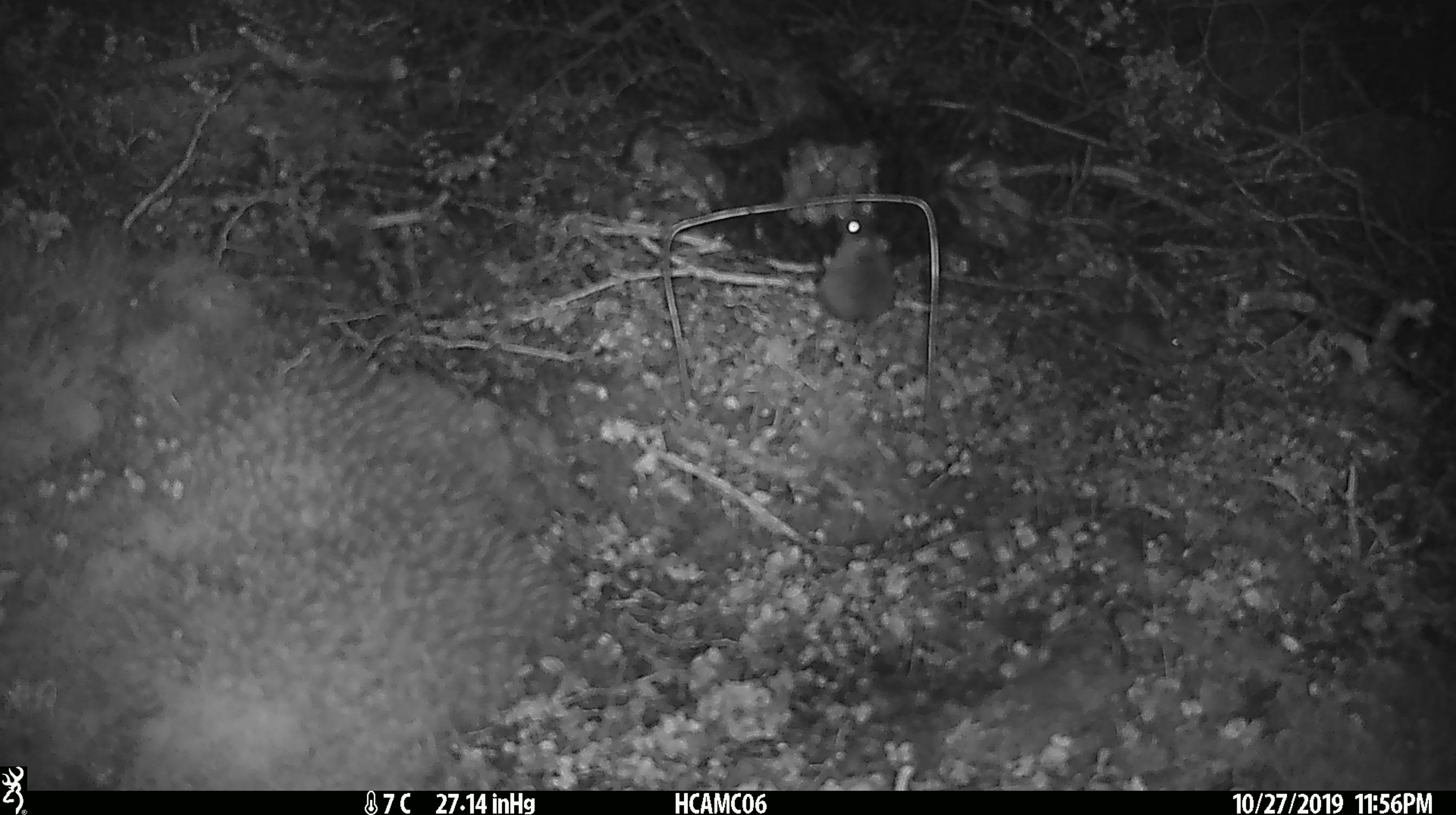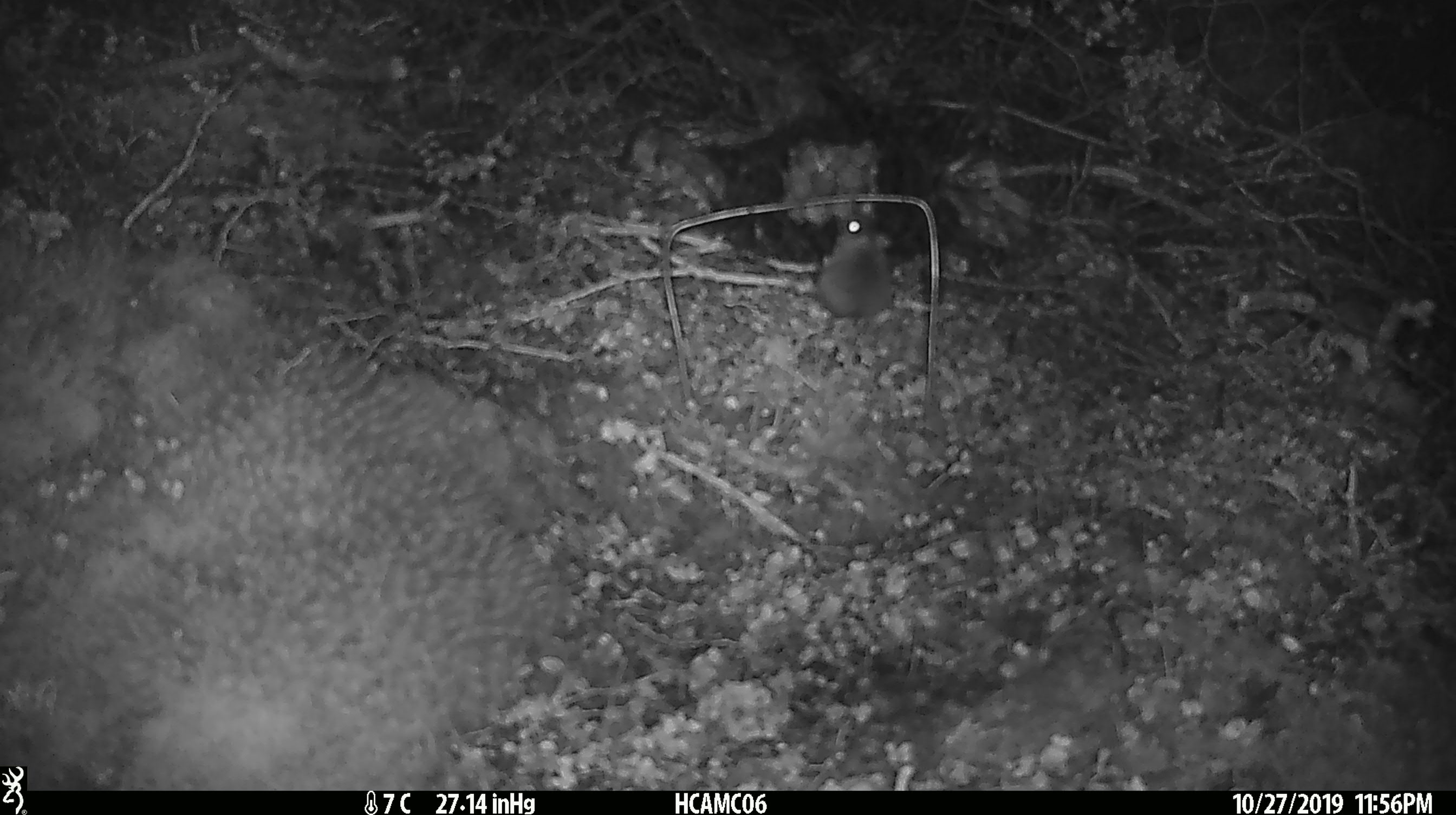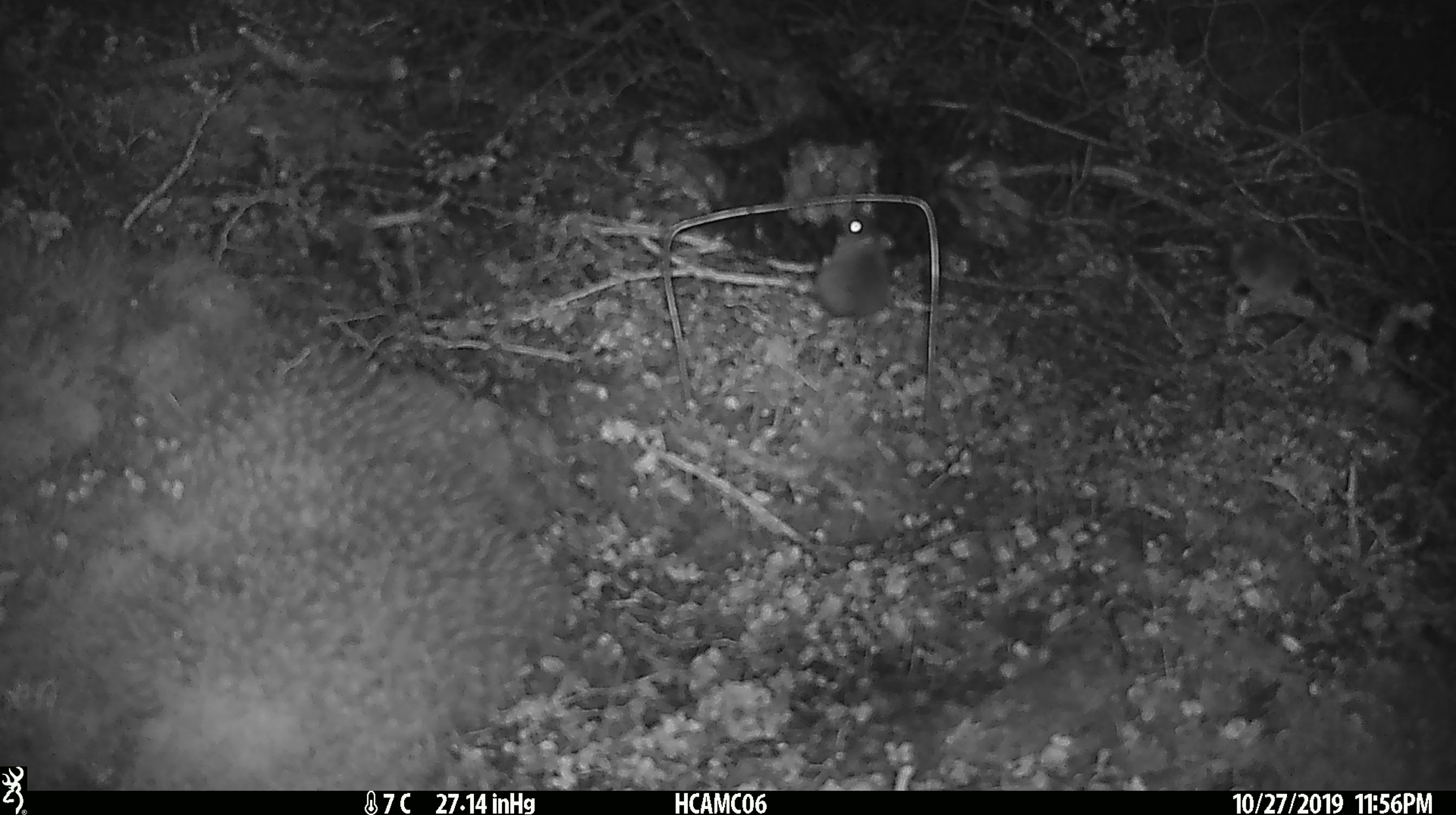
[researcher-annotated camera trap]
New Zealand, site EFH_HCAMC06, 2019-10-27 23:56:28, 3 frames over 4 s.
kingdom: Animalia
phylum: Chordata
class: Mammalia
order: Rodentia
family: Muridae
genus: Mus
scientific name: Mus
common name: mouse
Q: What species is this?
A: Mouse (Mus).